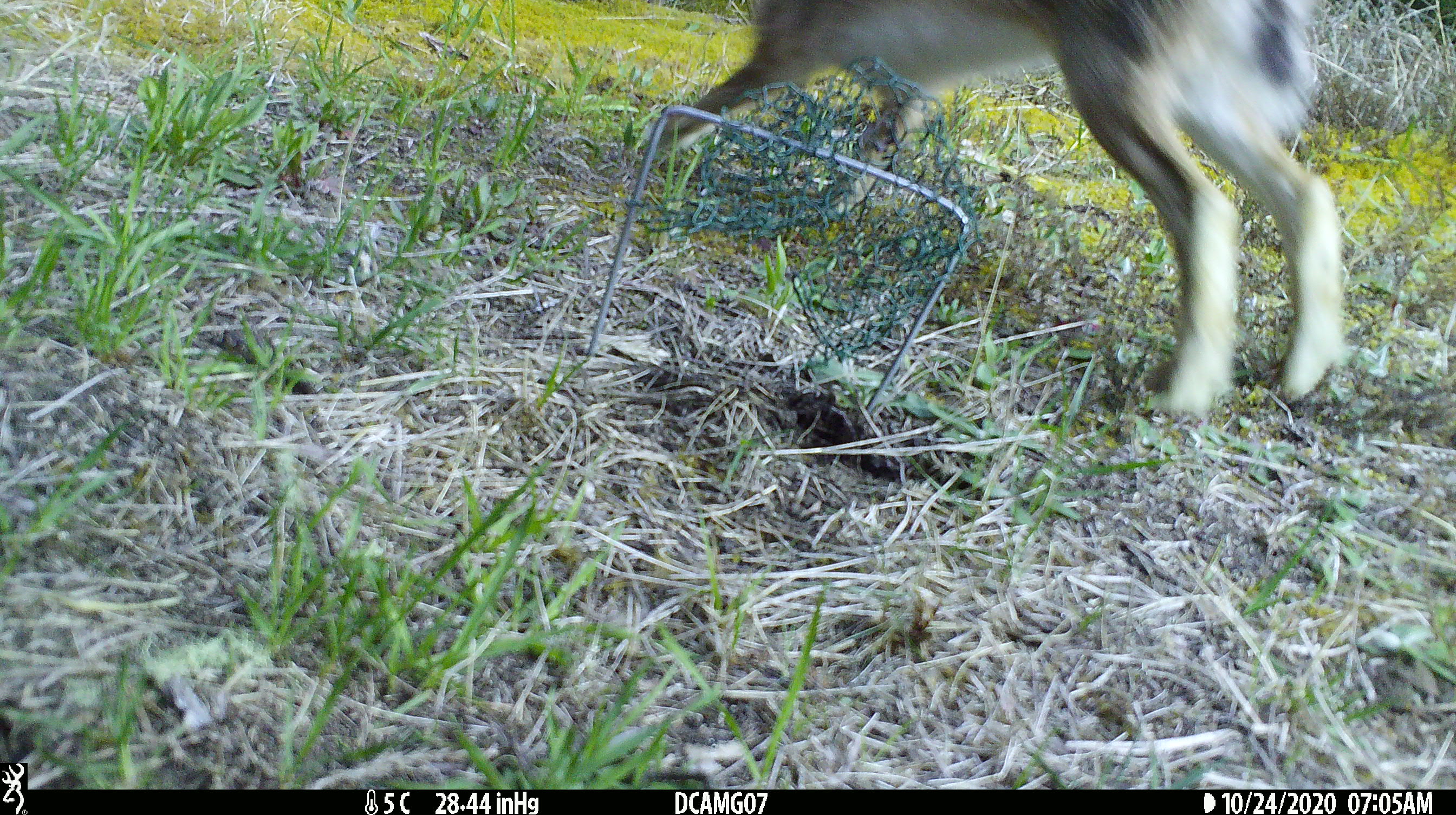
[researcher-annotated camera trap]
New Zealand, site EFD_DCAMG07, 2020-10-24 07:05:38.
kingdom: Animalia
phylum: Chordata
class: Mammalia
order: Lagomorpha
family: Leporidae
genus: Lepus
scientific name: Lepus europaeus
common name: brown hare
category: hare